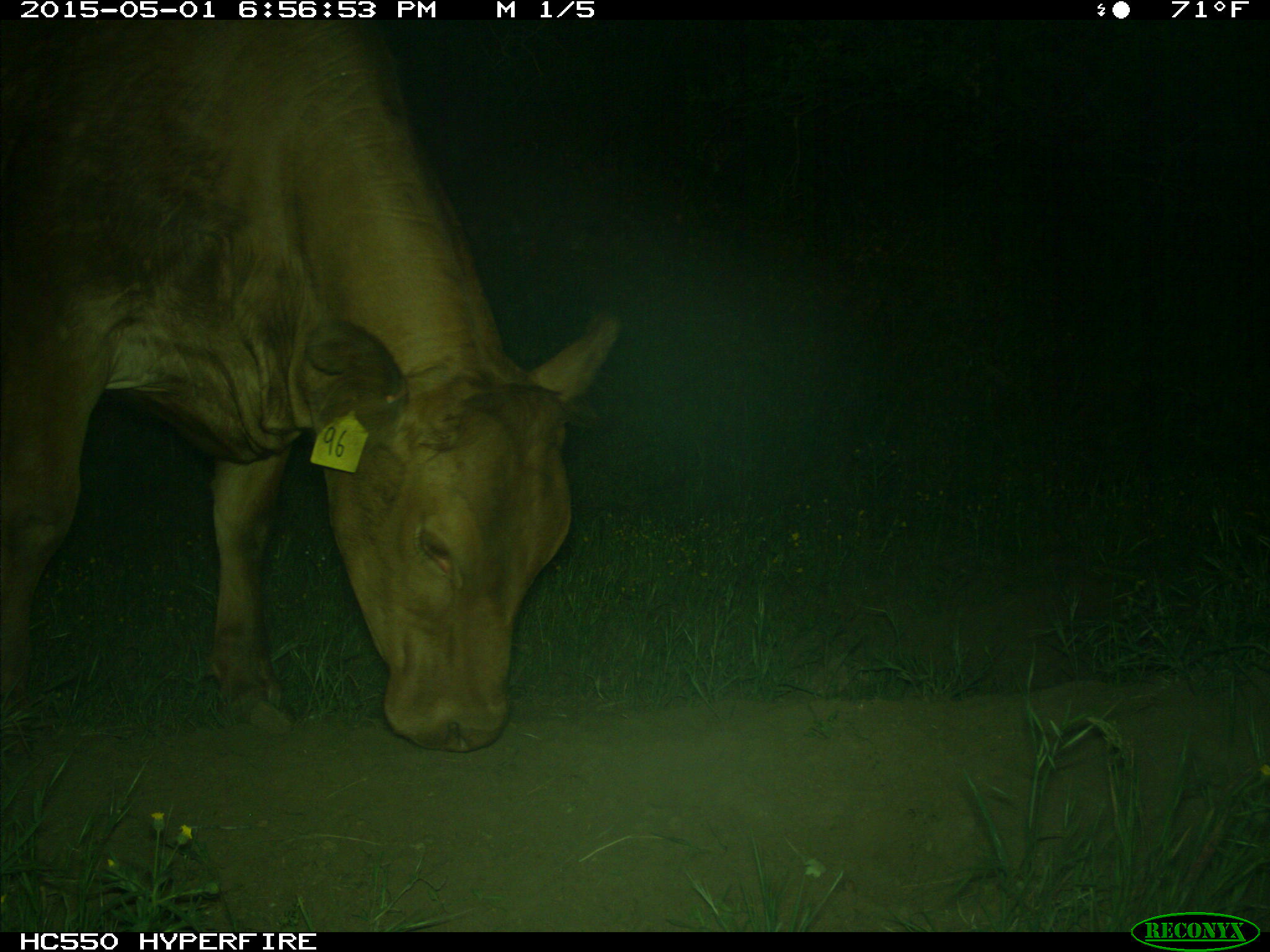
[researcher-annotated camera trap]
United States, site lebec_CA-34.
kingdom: Animalia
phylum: Chordata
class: Mammalia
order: Artiodactyla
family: Bovidae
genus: Bos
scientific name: Bos taurus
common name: domestic cow